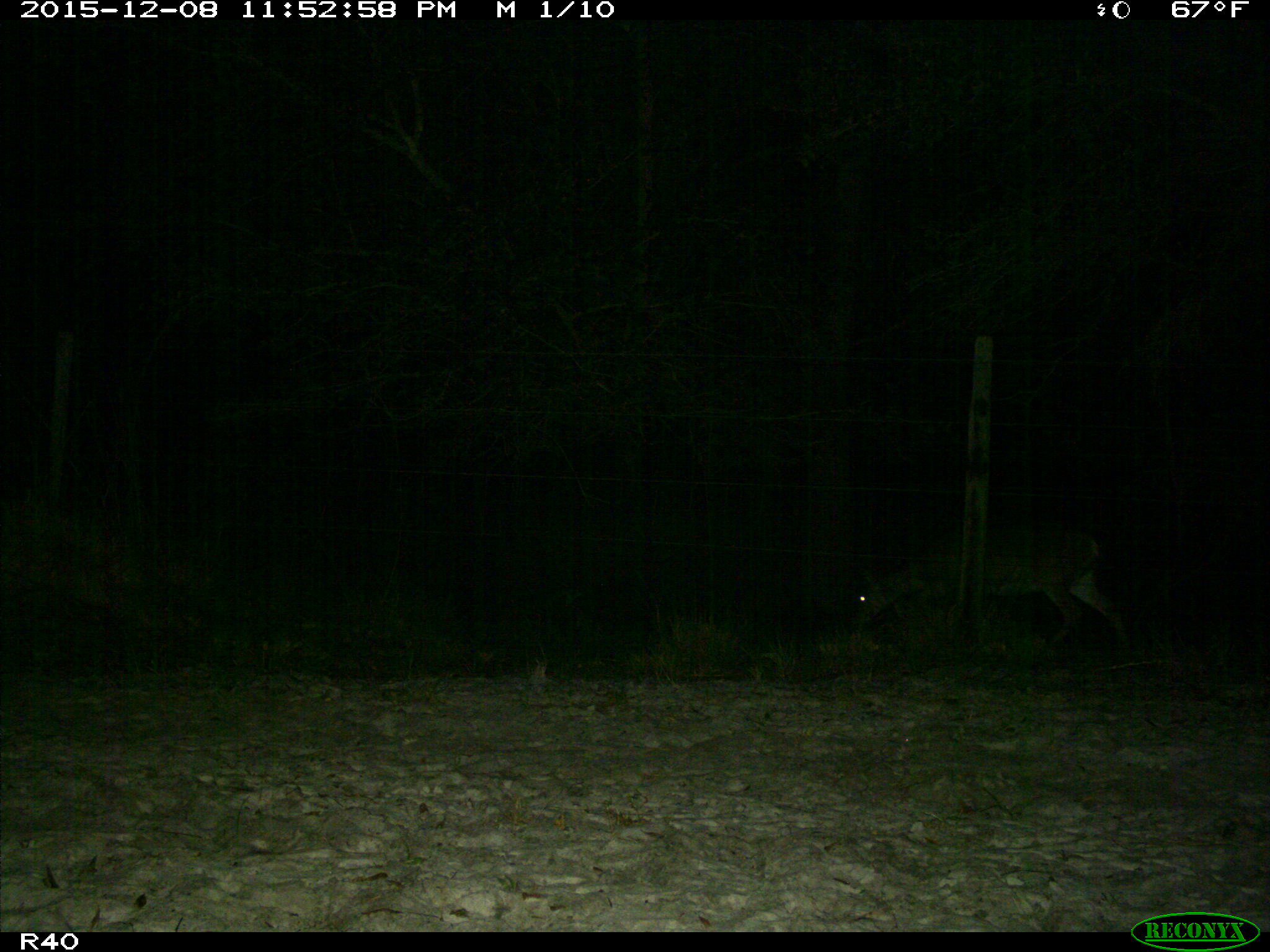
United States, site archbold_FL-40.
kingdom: Animalia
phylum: Chordata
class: Mammalia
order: Artiodactyla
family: Cervidae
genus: Odocoileus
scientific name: Odocoileus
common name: deer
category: unidentified deer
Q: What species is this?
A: Unidentified deer (deer) (Odocoileus).